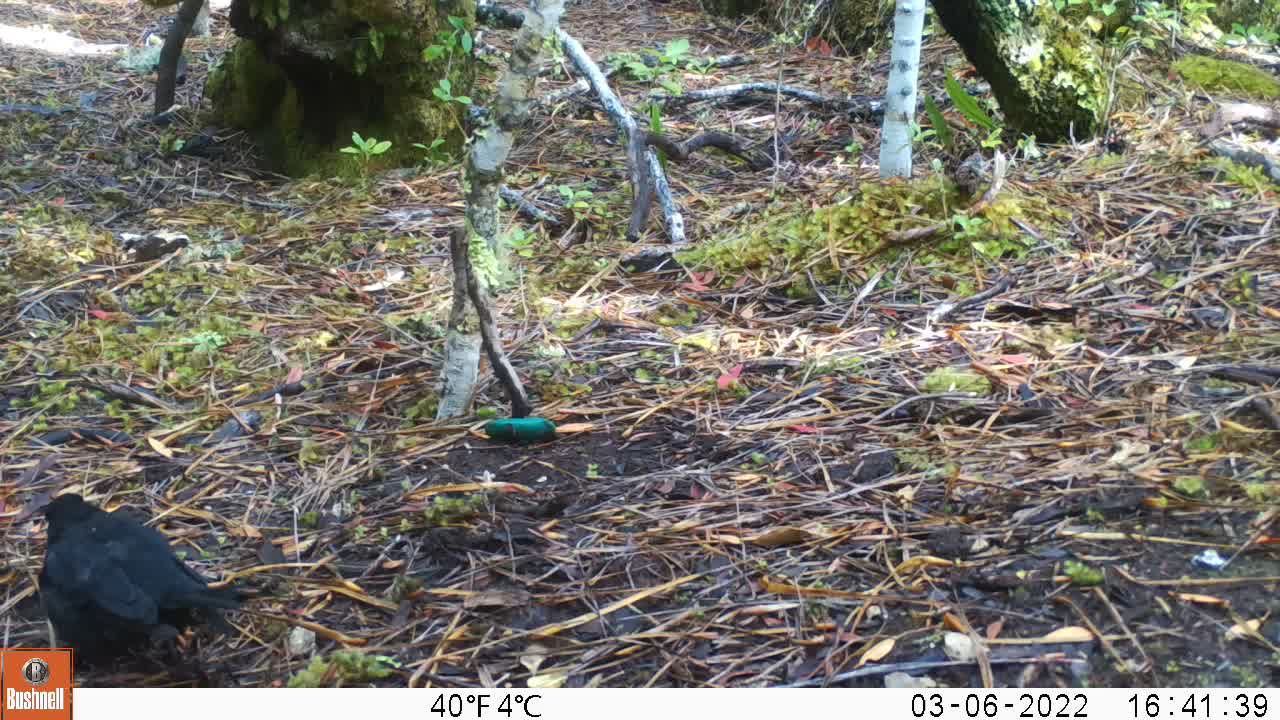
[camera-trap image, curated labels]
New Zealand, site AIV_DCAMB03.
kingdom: Animalia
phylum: Chordata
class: Aves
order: Passeriformes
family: Turdidae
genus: Turdus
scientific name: Turdus merula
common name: eurasian blackbird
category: blackbird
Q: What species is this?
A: Blackbird (eurasian blackbird) (Turdus merula).